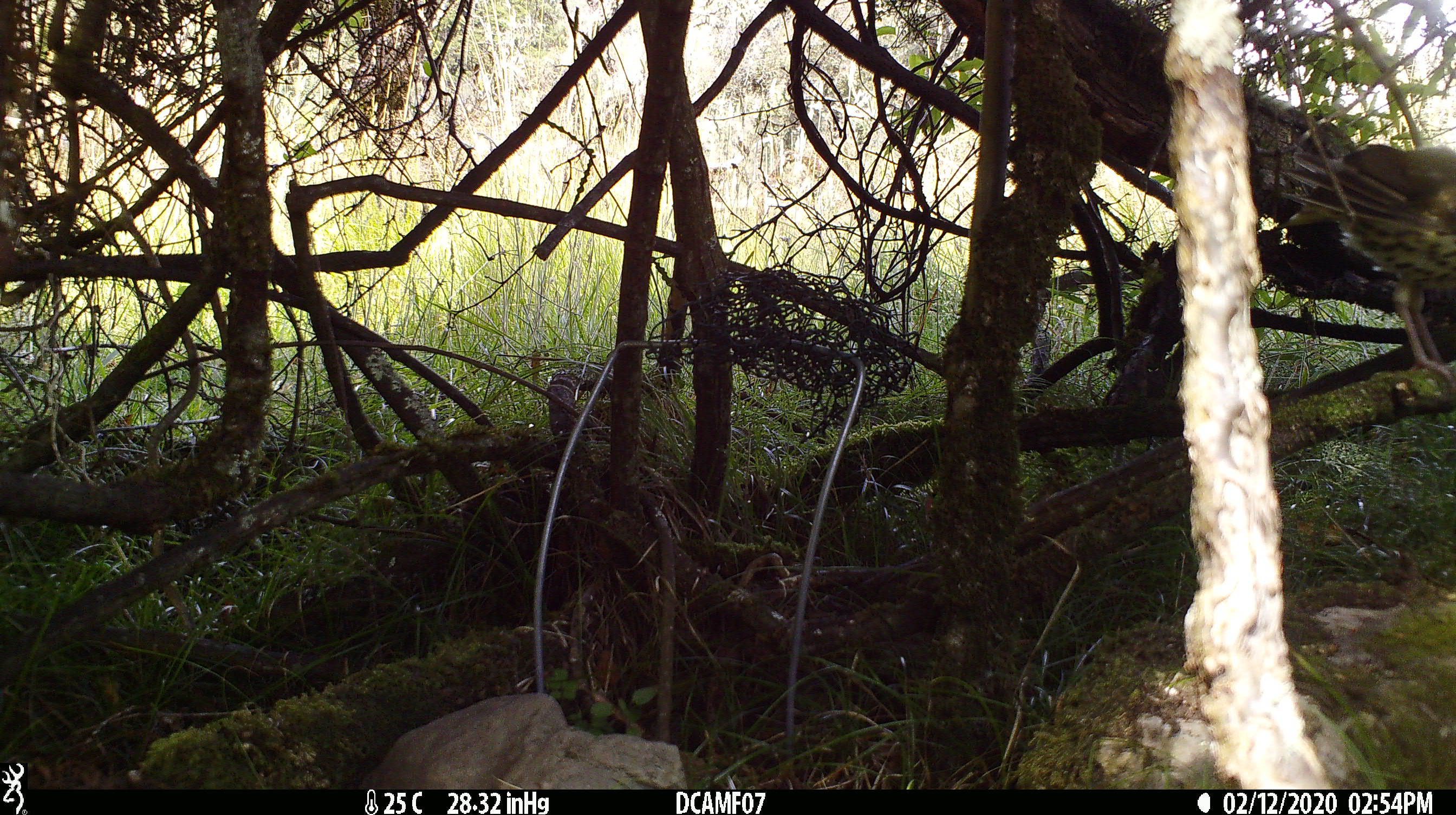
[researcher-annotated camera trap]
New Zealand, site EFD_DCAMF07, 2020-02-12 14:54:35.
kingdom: Animalia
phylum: Chordata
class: Aves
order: Passeriformes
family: Turdidae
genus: Turdus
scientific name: Turdus philomelos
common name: song thrush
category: thrush